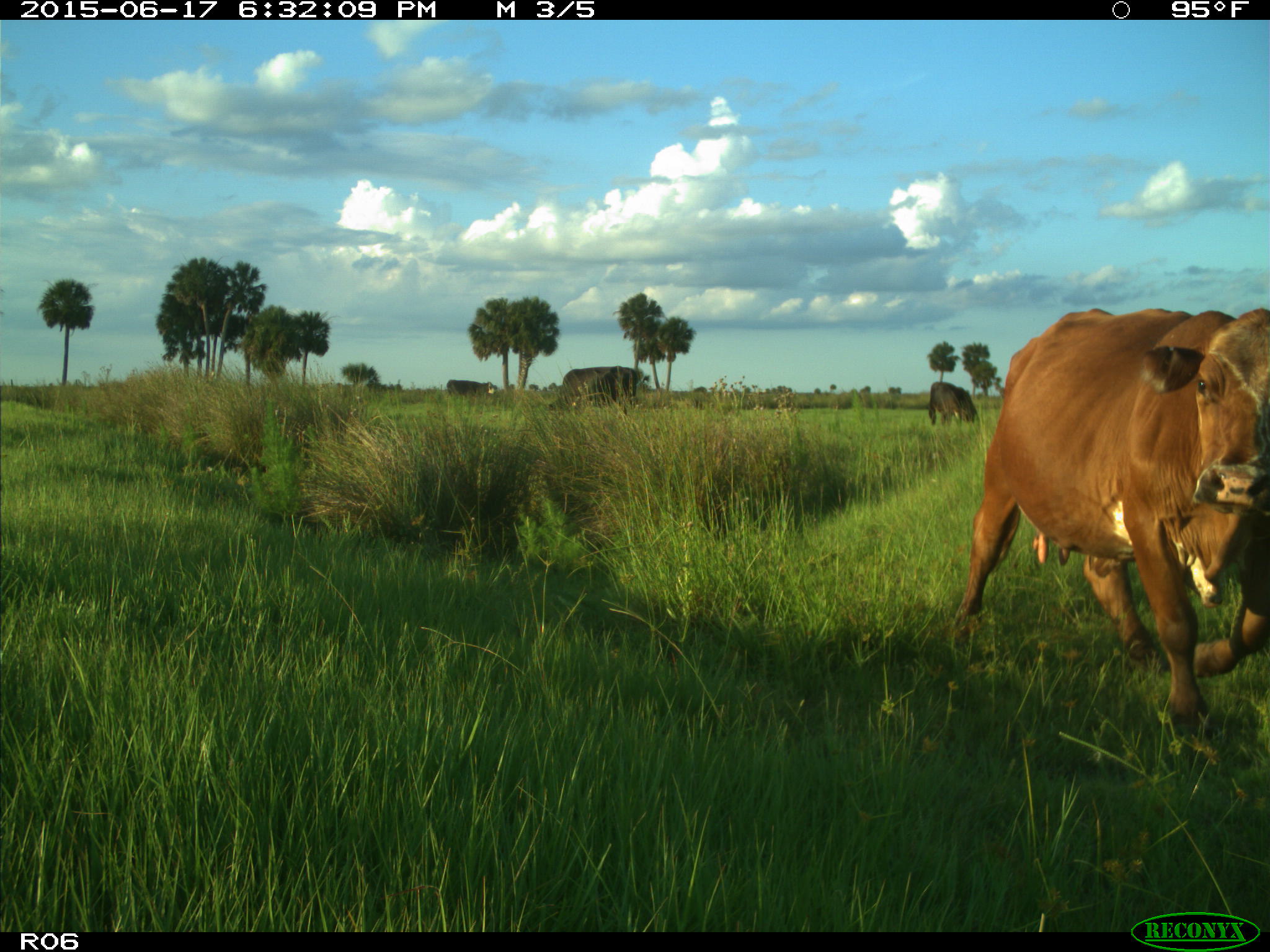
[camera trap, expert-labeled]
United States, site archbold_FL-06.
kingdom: Animalia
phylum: Chordata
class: Mammalia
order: Artiodactyla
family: Bovidae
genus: Bos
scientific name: Bos taurus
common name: domestic cow